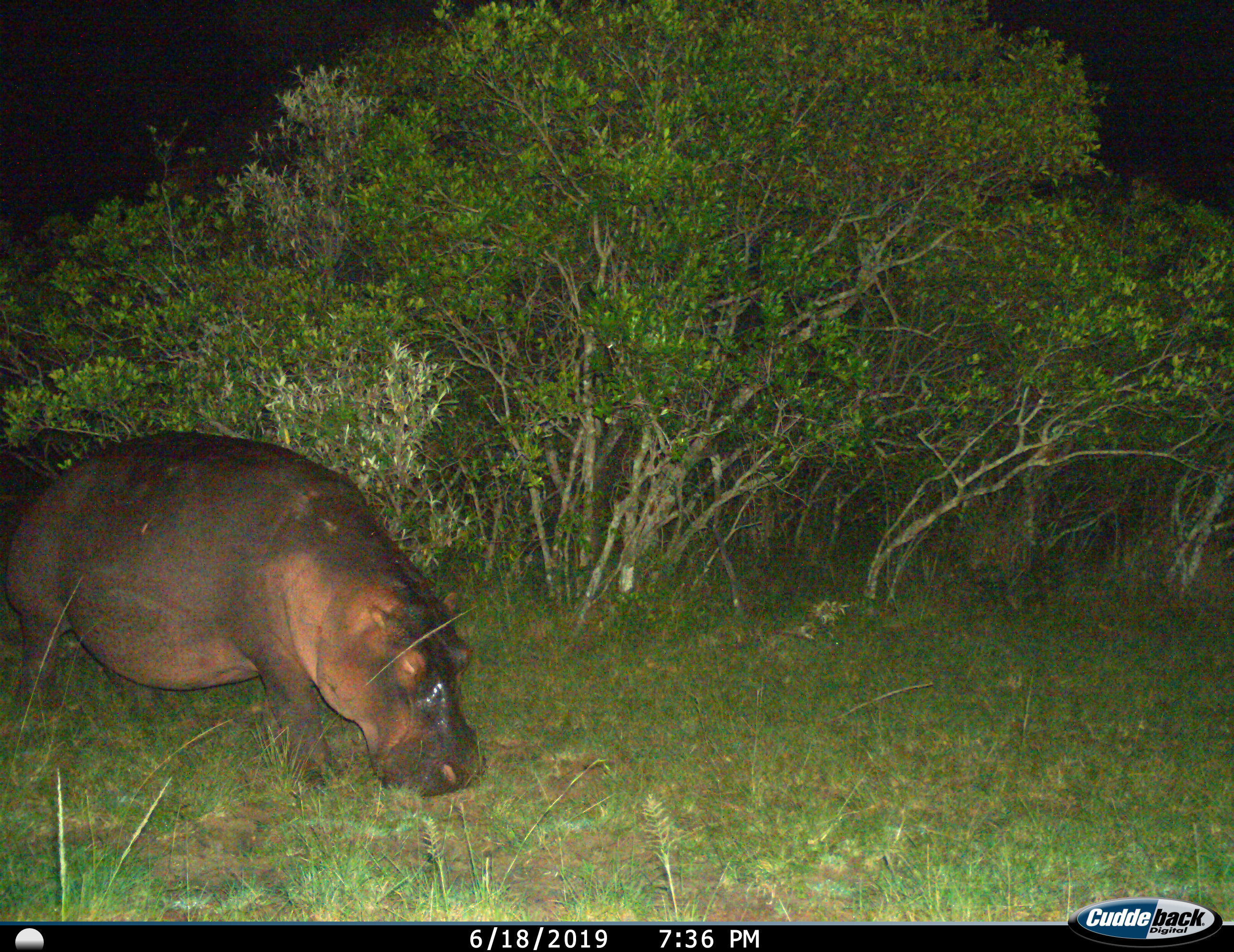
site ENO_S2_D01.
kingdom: Animalia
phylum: Chordata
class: Mammalia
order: Artiodactyla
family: Hippopotamidae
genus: Hippopotamus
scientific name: Hippopotamus amphibius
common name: hippopotamus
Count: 1.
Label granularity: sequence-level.